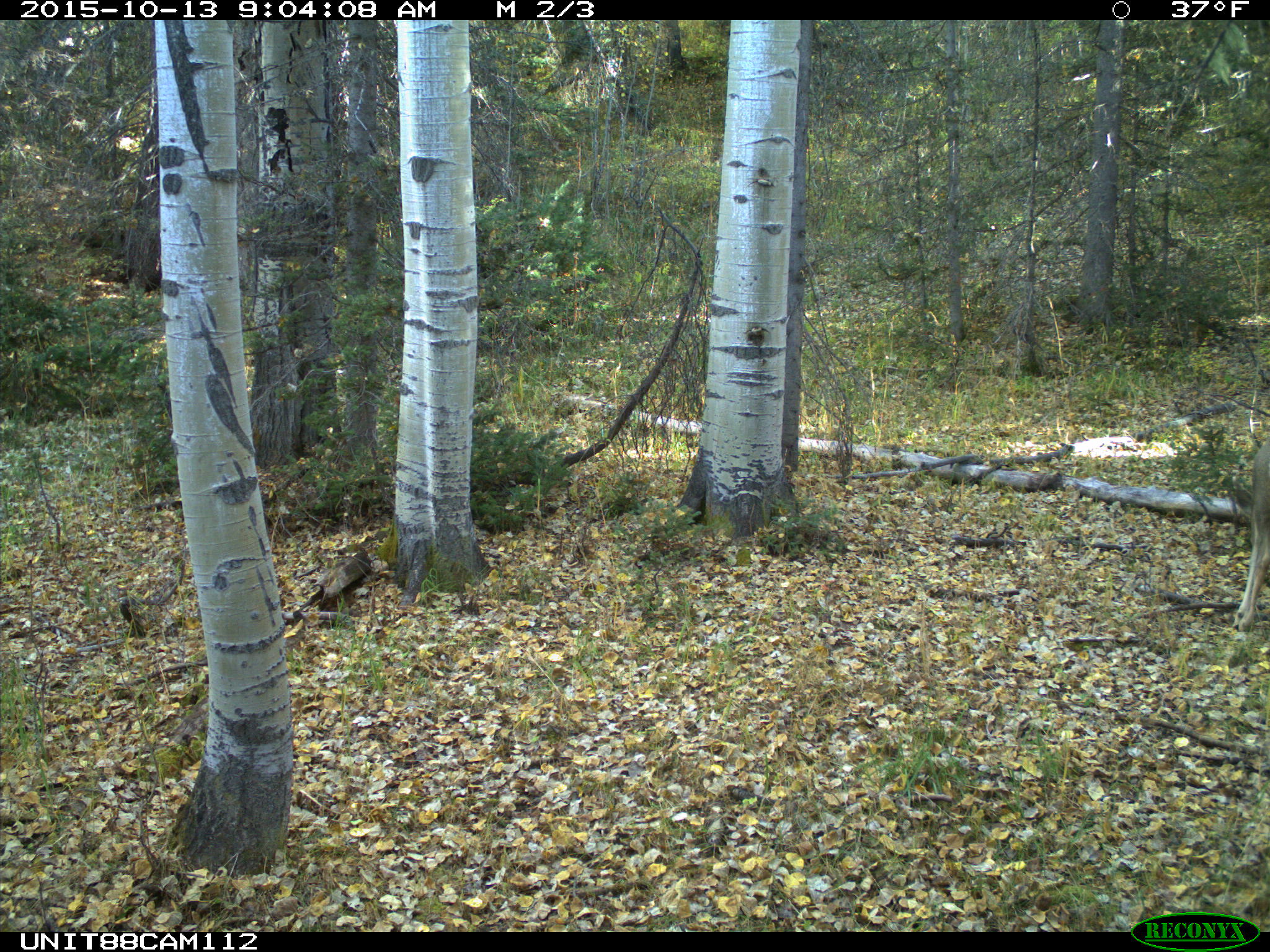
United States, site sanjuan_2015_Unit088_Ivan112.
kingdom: Animalia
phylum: Chordata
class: Mammalia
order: Artiodactyla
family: Cervidae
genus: Odocoileus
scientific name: Odocoileus hemionus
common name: mule deer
Odocoileus hemionus (mule deer).